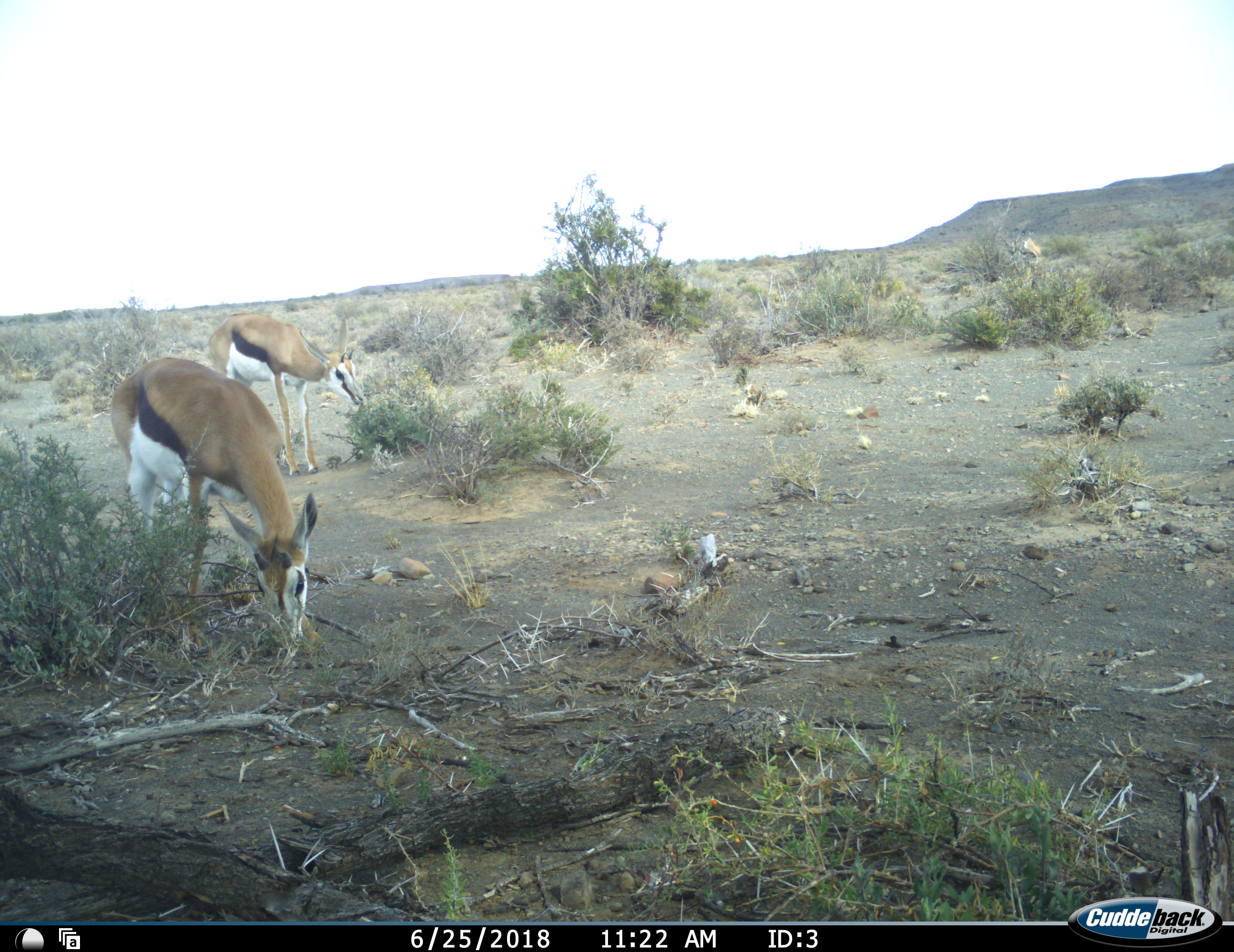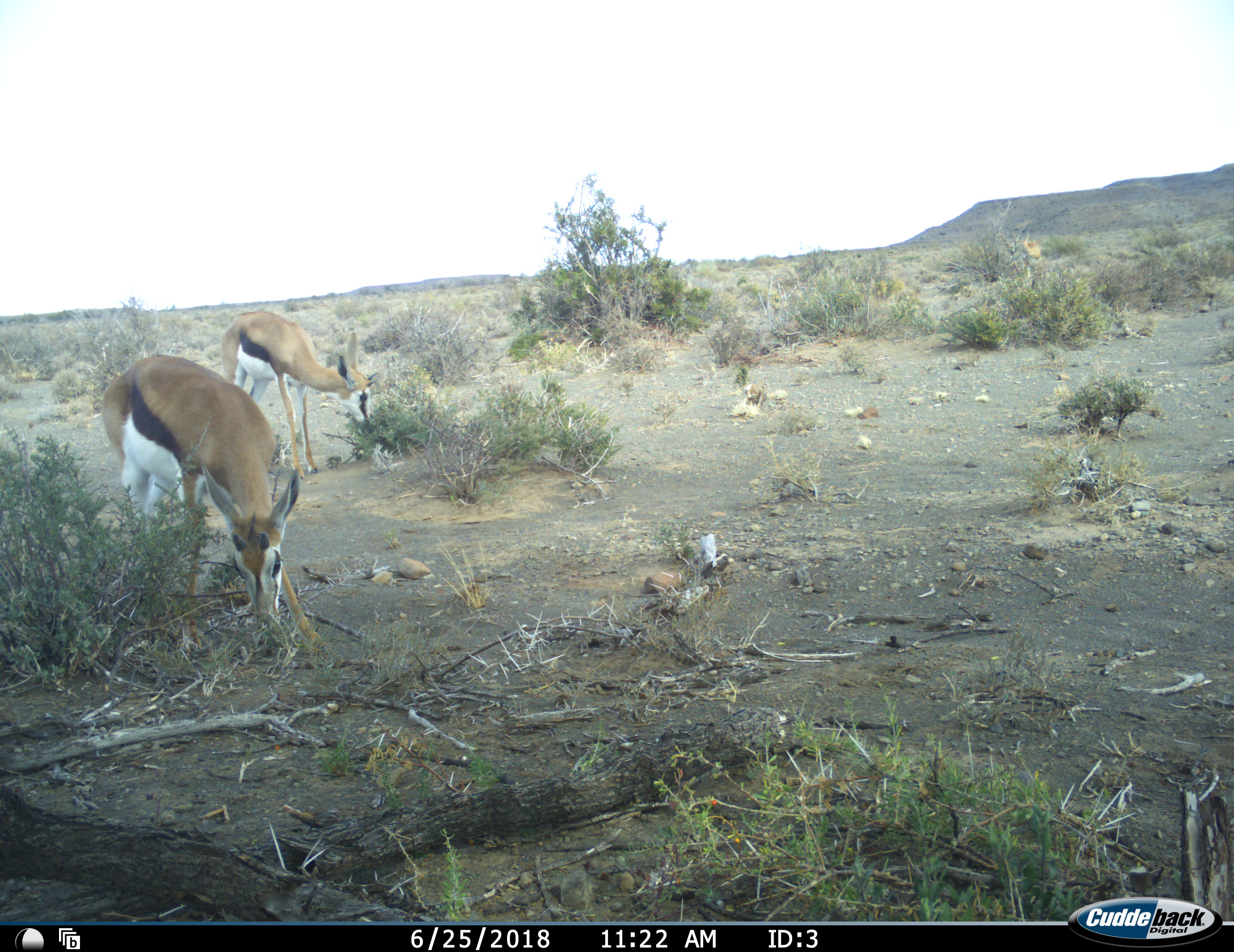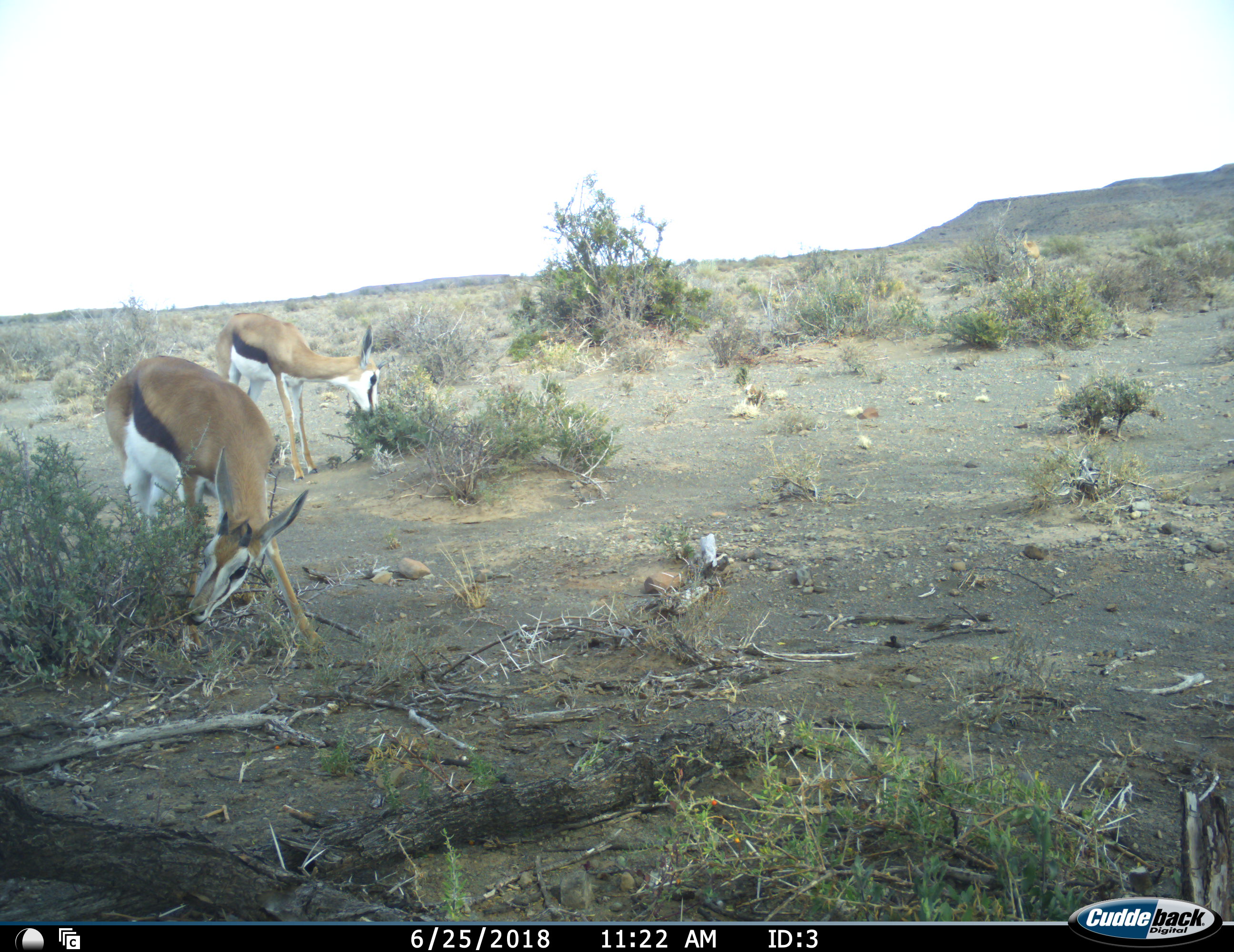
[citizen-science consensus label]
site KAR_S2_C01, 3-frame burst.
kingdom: Animalia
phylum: Chordata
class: Mammalia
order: Artiodactyla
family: Bovidae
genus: Antidorcas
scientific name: Antidorcas marsupialis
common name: springbok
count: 3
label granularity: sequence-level